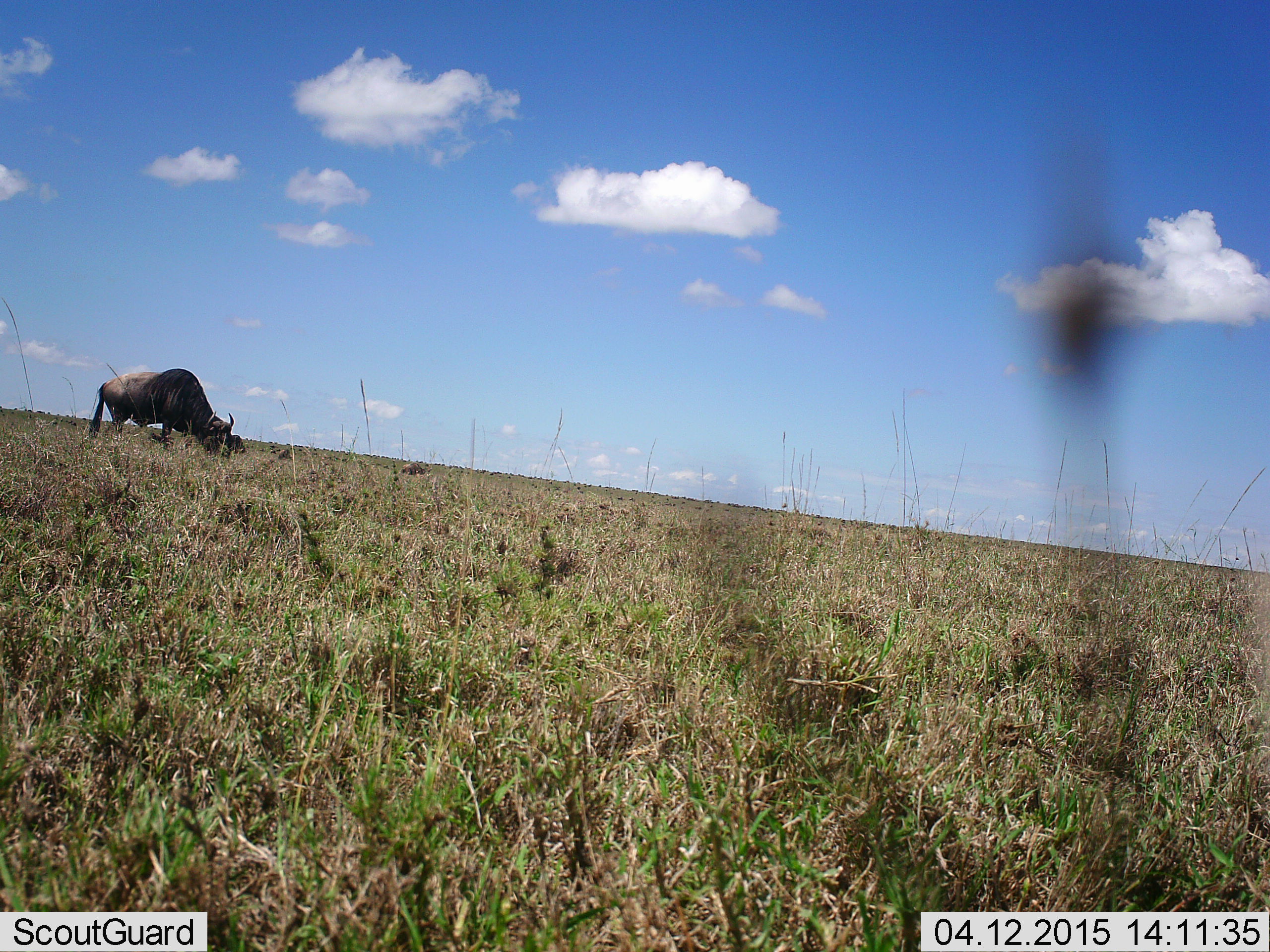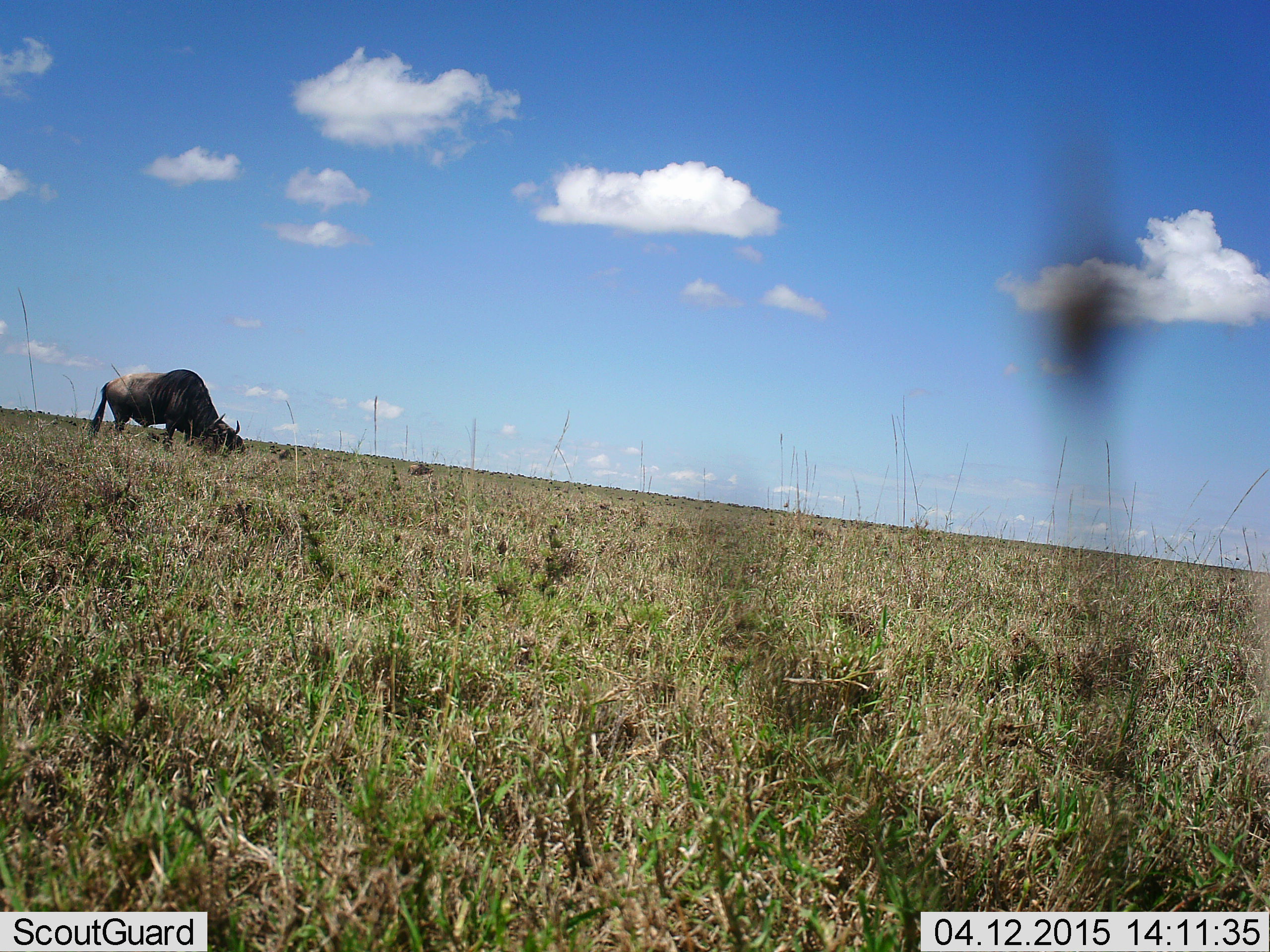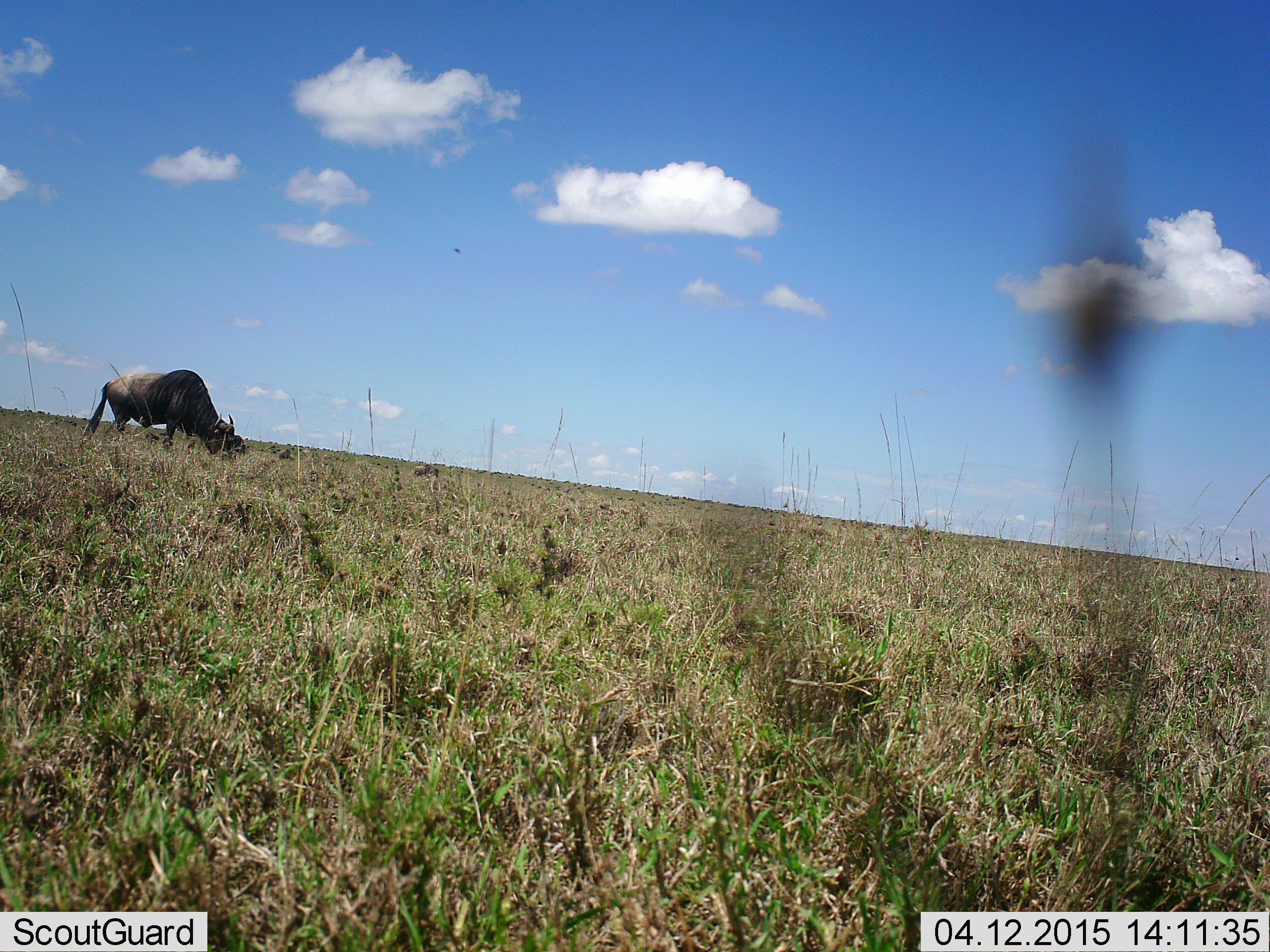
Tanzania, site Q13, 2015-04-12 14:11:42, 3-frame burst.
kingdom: Animalia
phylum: Chordata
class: Mammalia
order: Artiodactyla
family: Bovidae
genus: Connochaetes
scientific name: Connochaetes taurinus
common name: blue wildebeest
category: wildebeest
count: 1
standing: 20%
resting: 0%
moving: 10%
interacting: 0%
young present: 0%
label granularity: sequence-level